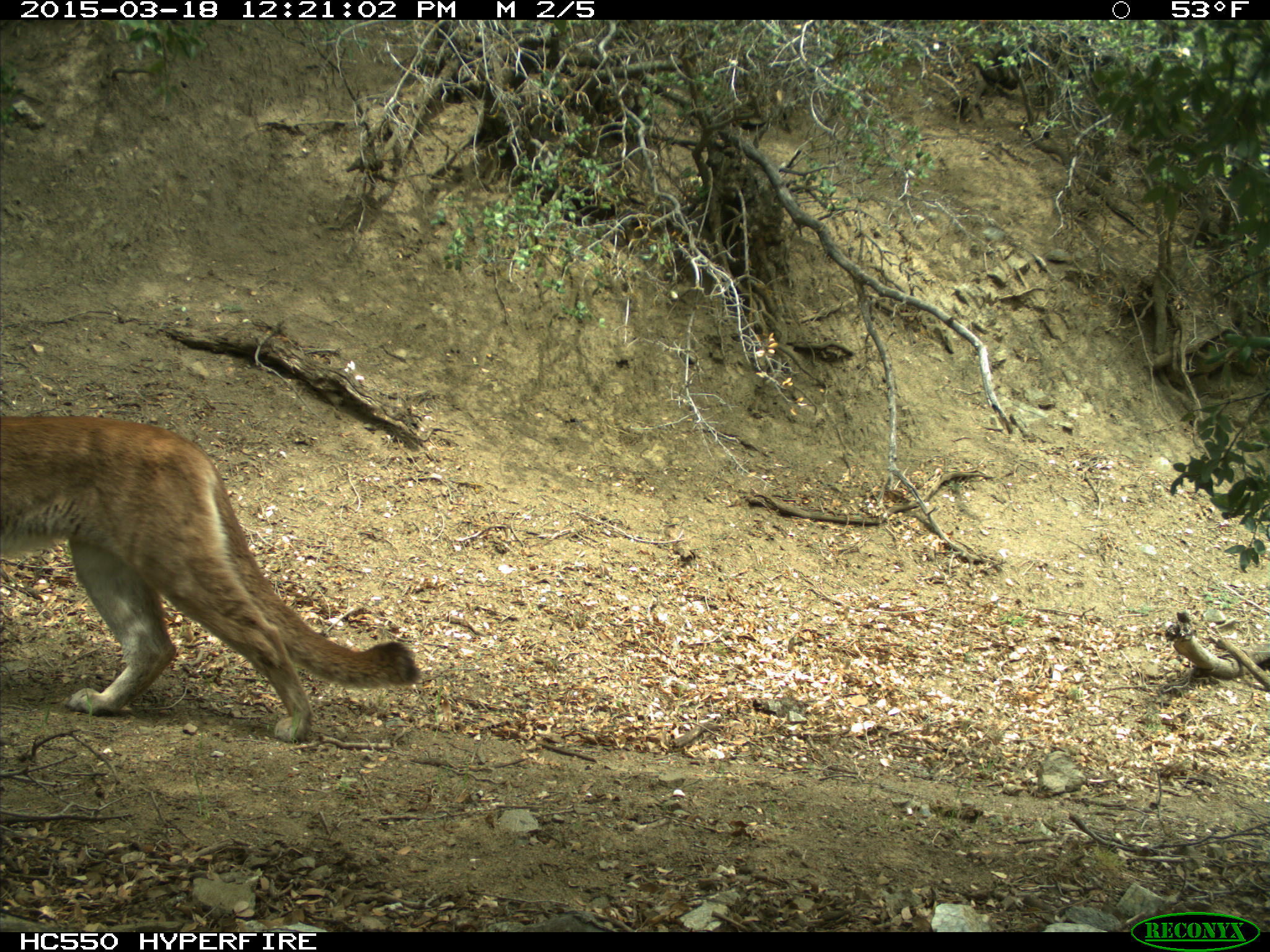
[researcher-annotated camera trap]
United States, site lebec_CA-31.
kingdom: Animalia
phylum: Chordata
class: Mammalia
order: Carnivora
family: Felidae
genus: Puma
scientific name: Puma concolor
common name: mountain lion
Puma concolor (mountain lion).